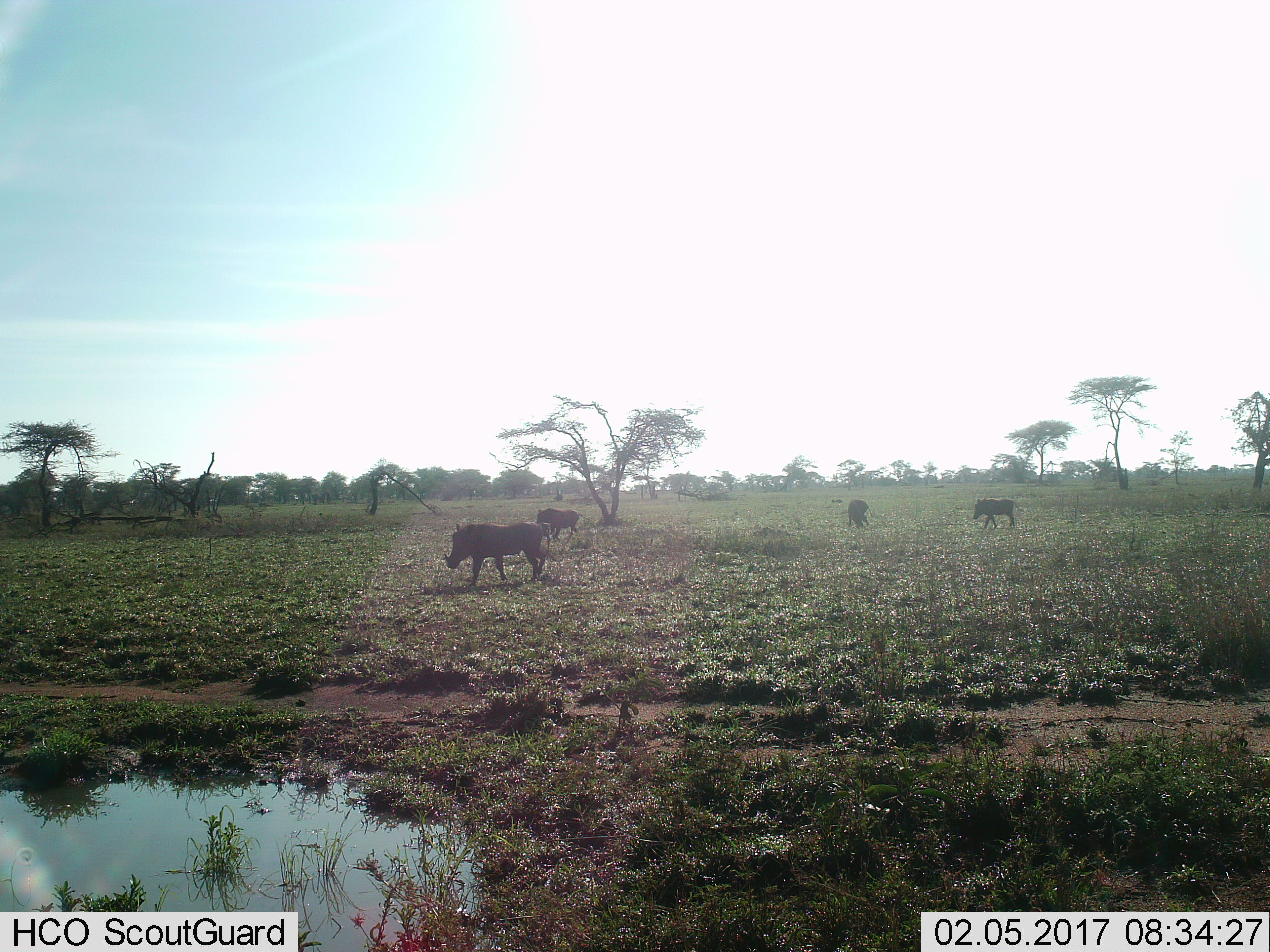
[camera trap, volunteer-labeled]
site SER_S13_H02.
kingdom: Animalia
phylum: Chordata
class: Mammalia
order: Artiodactyla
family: Suidae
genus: Phacochoerus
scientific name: Phacochoerus africanus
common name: warthog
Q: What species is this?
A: Warthog (Phacochoerus africanus).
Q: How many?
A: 4.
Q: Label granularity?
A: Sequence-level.